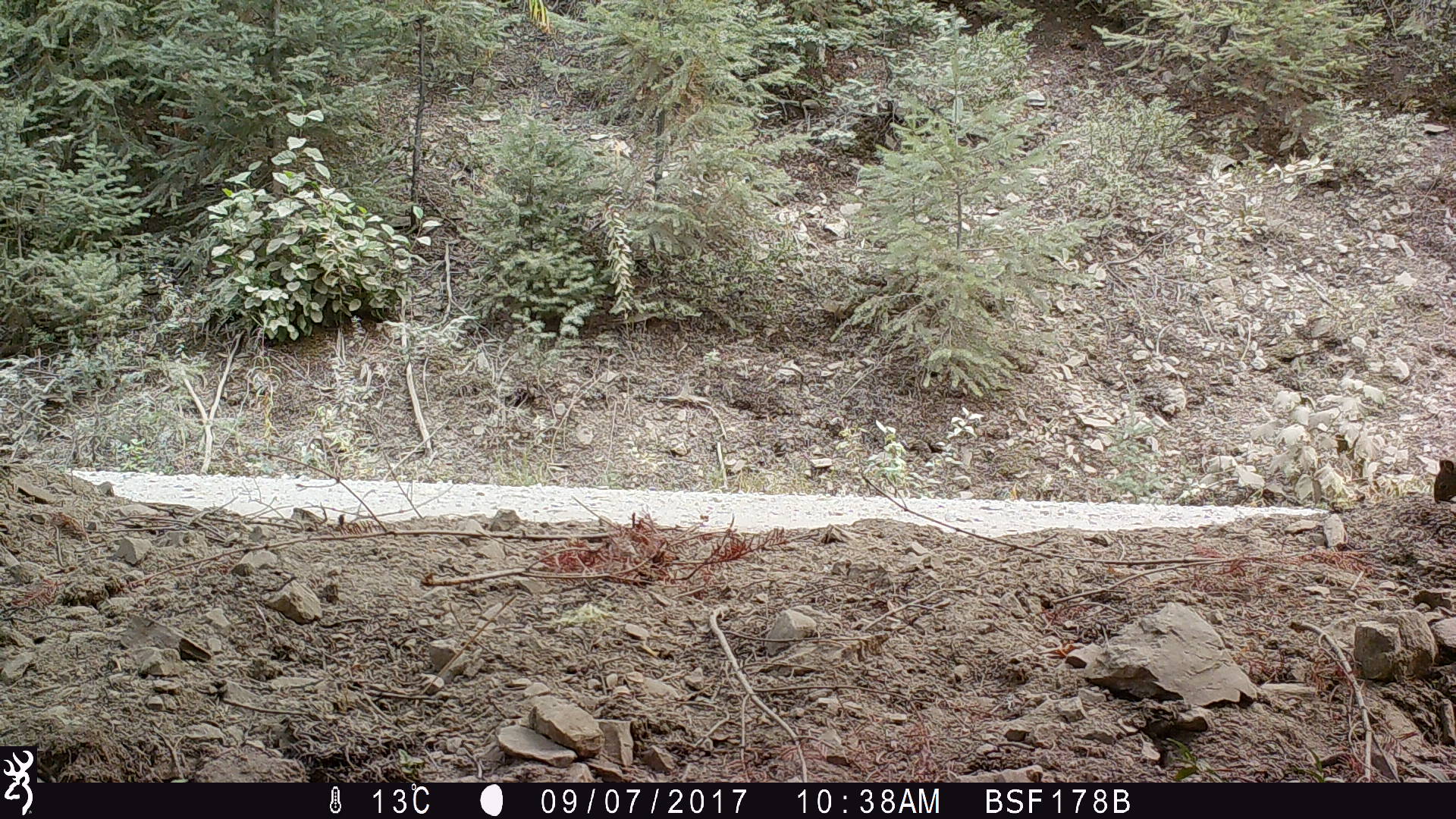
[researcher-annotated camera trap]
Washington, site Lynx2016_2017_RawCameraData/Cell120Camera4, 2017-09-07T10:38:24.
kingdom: Animalia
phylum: Chordata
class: Mammalia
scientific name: Mammalia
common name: small mammal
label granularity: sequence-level